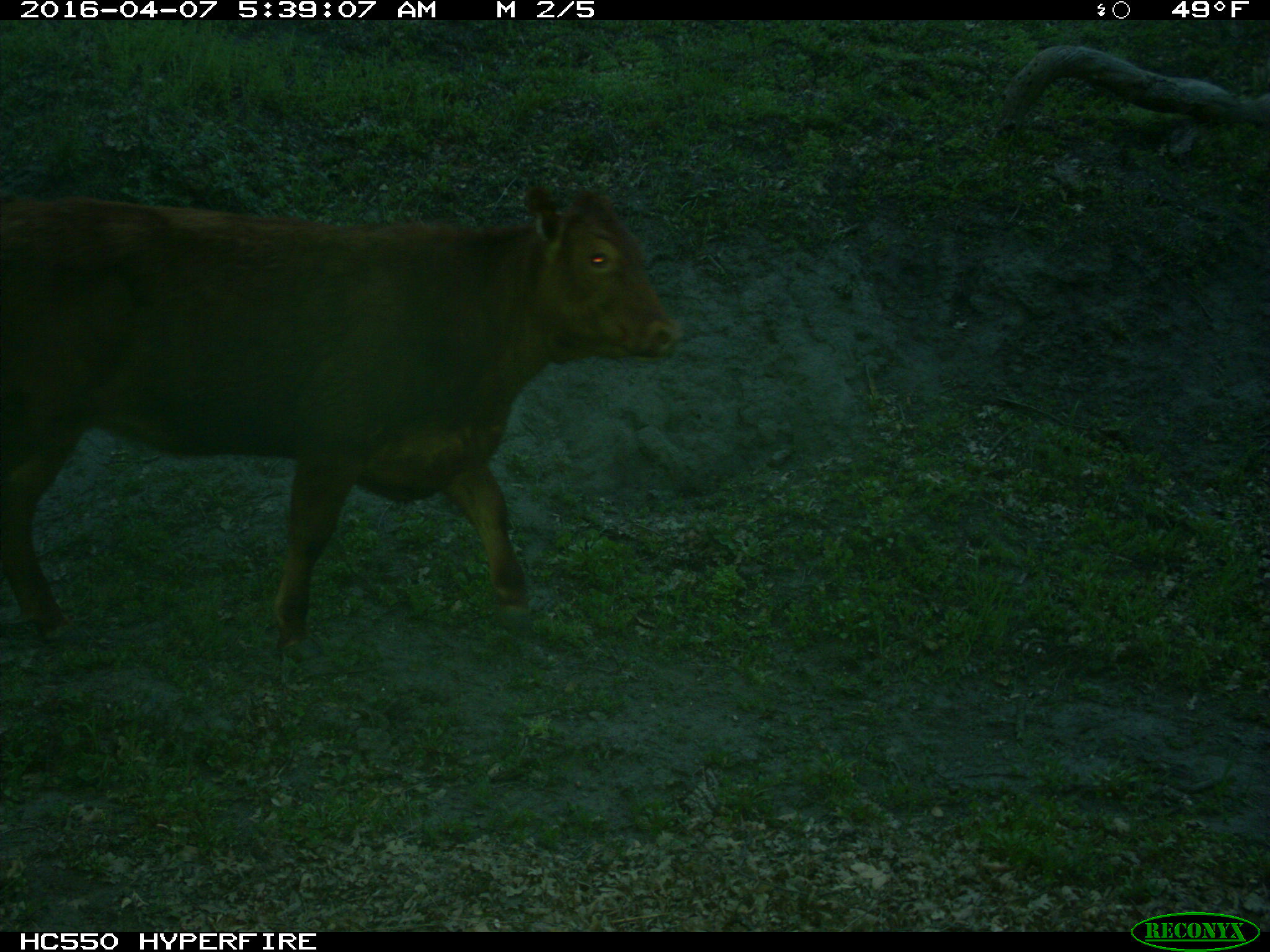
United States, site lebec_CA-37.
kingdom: Animalia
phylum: Chordata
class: Mammalia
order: Artiodactyla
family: Bovidae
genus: Bos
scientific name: Bos taurus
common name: domestic cow